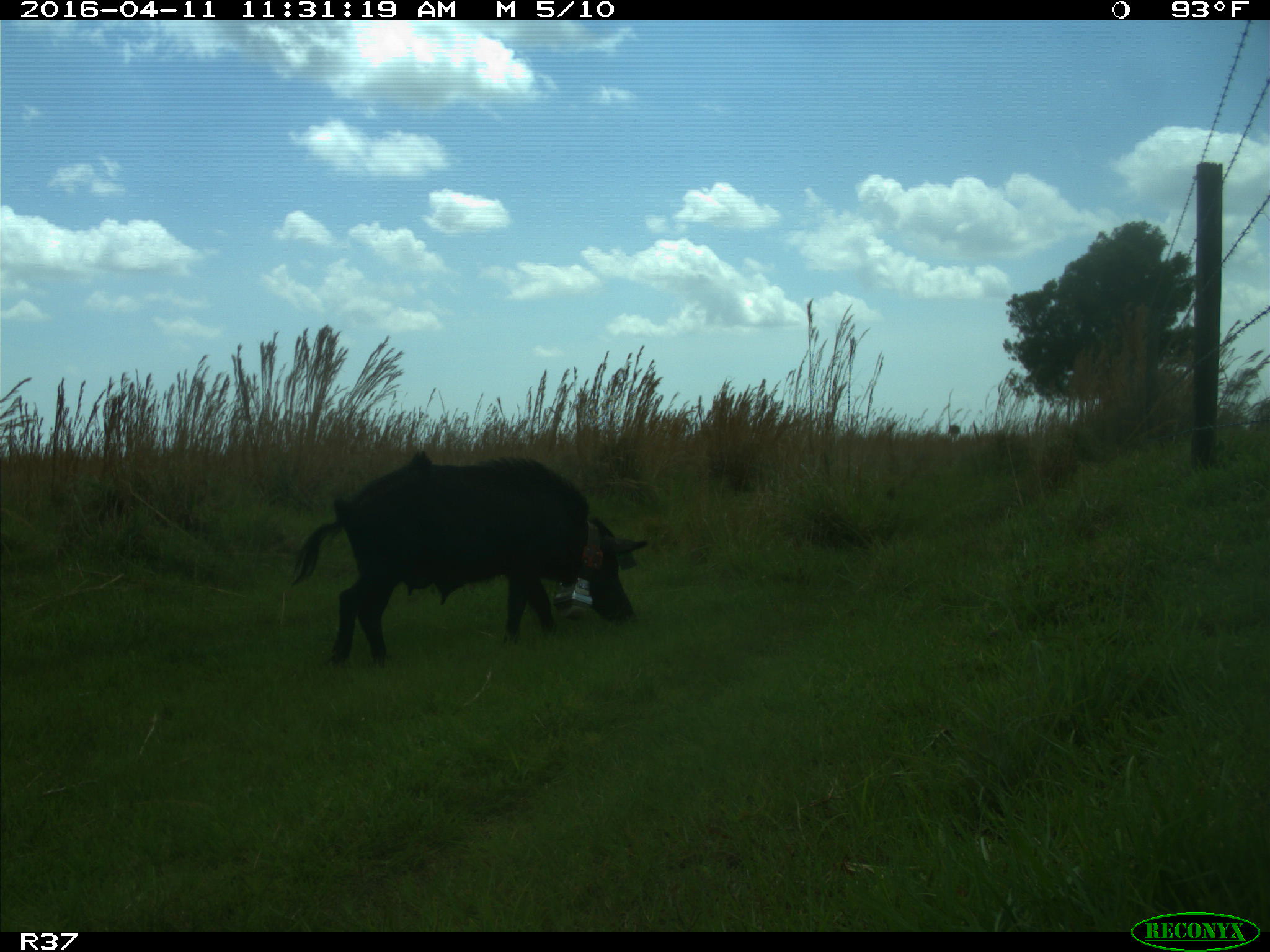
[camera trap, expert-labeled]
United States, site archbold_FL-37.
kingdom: Animalia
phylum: Chordata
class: Mammalia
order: Artiodactyla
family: Suidae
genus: Sus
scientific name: Sus scrofa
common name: wild boar